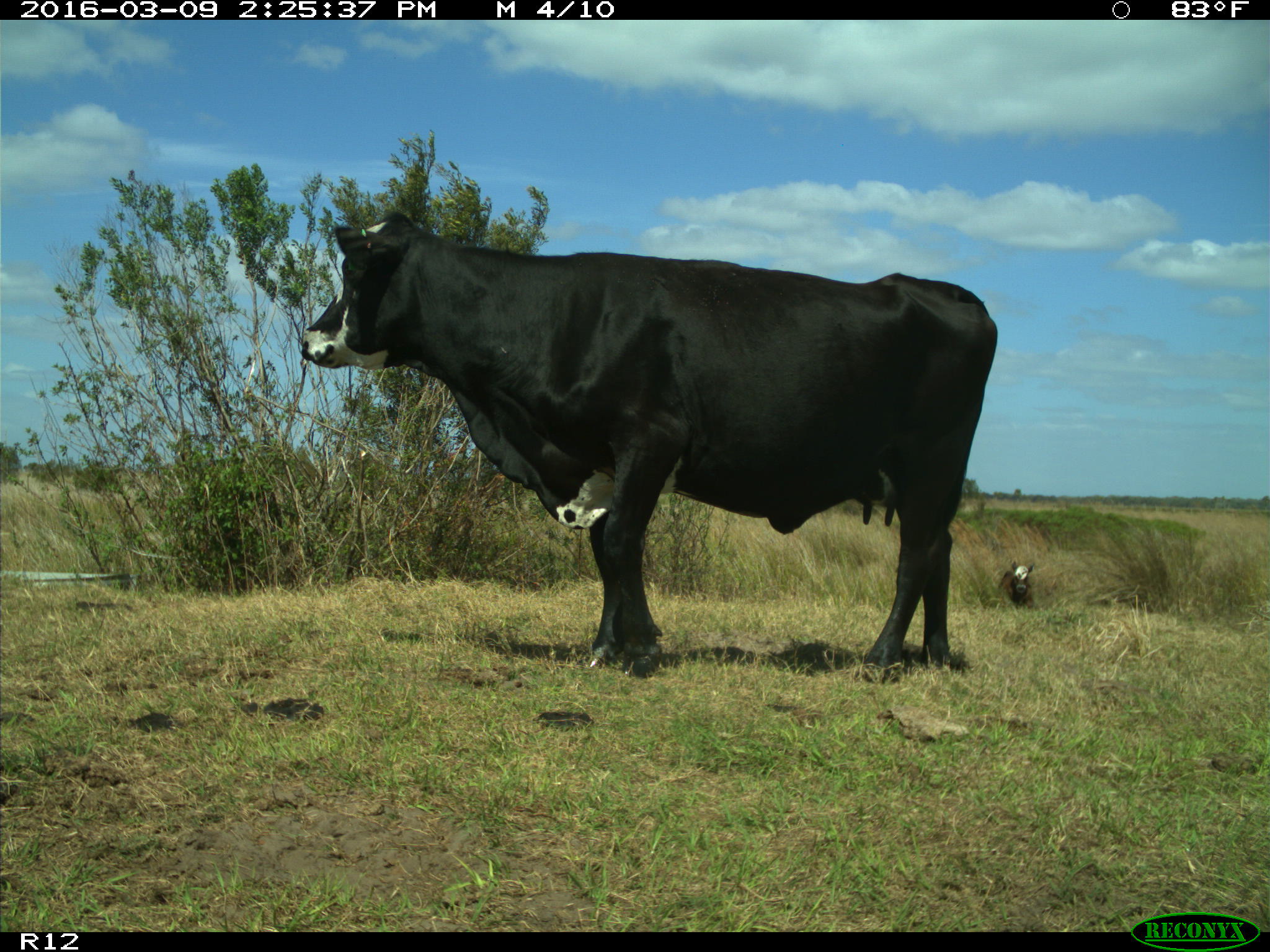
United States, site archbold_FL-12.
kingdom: Animalia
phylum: Chordata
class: Mammalia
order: Artiodactyla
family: Bovidae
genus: Bos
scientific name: Bos taurus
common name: domestic cow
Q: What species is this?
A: Bos taurus (domestic cow).